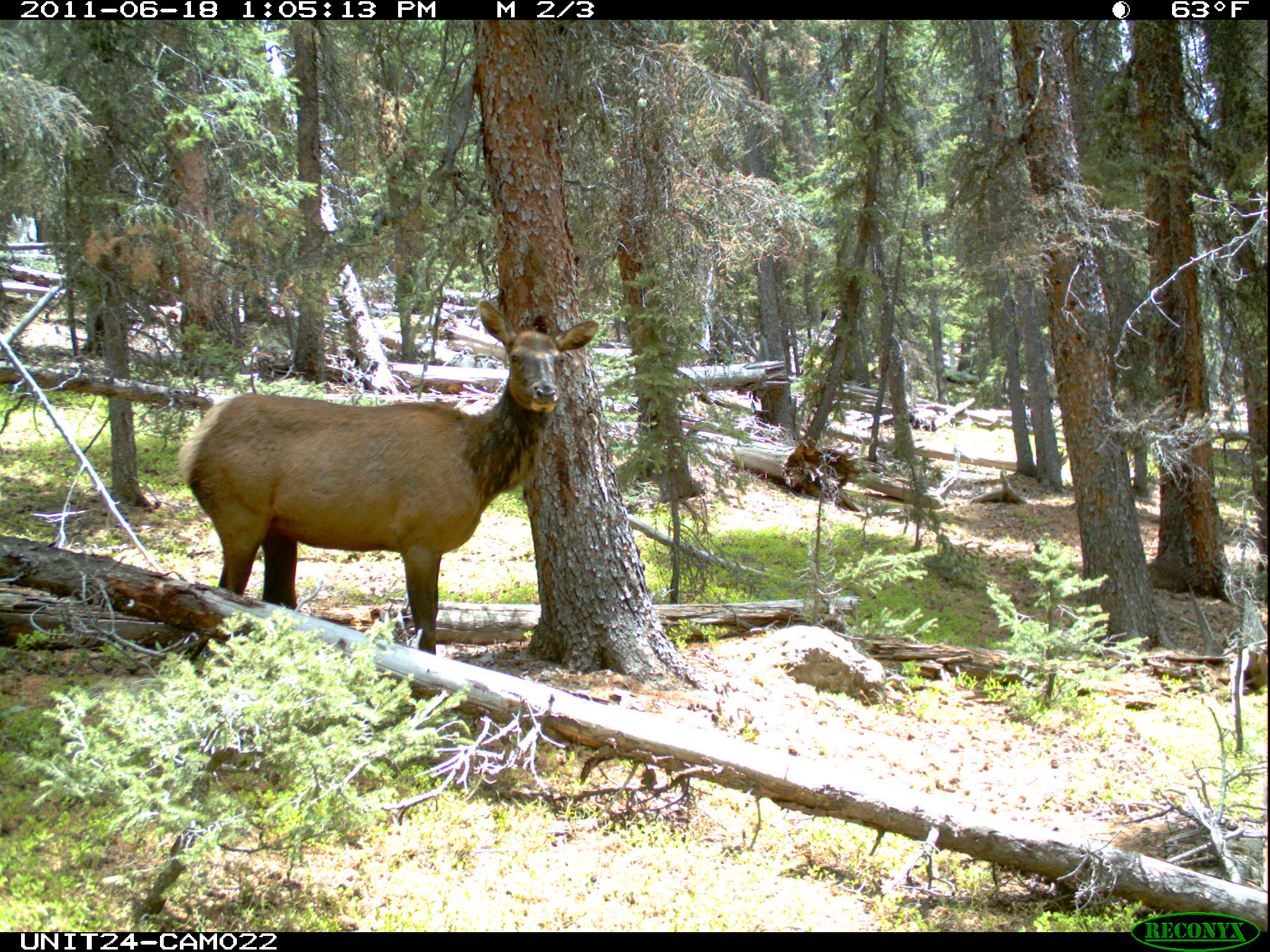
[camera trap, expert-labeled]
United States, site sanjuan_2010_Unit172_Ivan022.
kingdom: Animalia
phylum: Chordata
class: Mammalia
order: Artiodactyla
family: Cervidae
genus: Cervus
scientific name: Cervus elaphus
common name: red deer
Cervus elaphus (red deer).